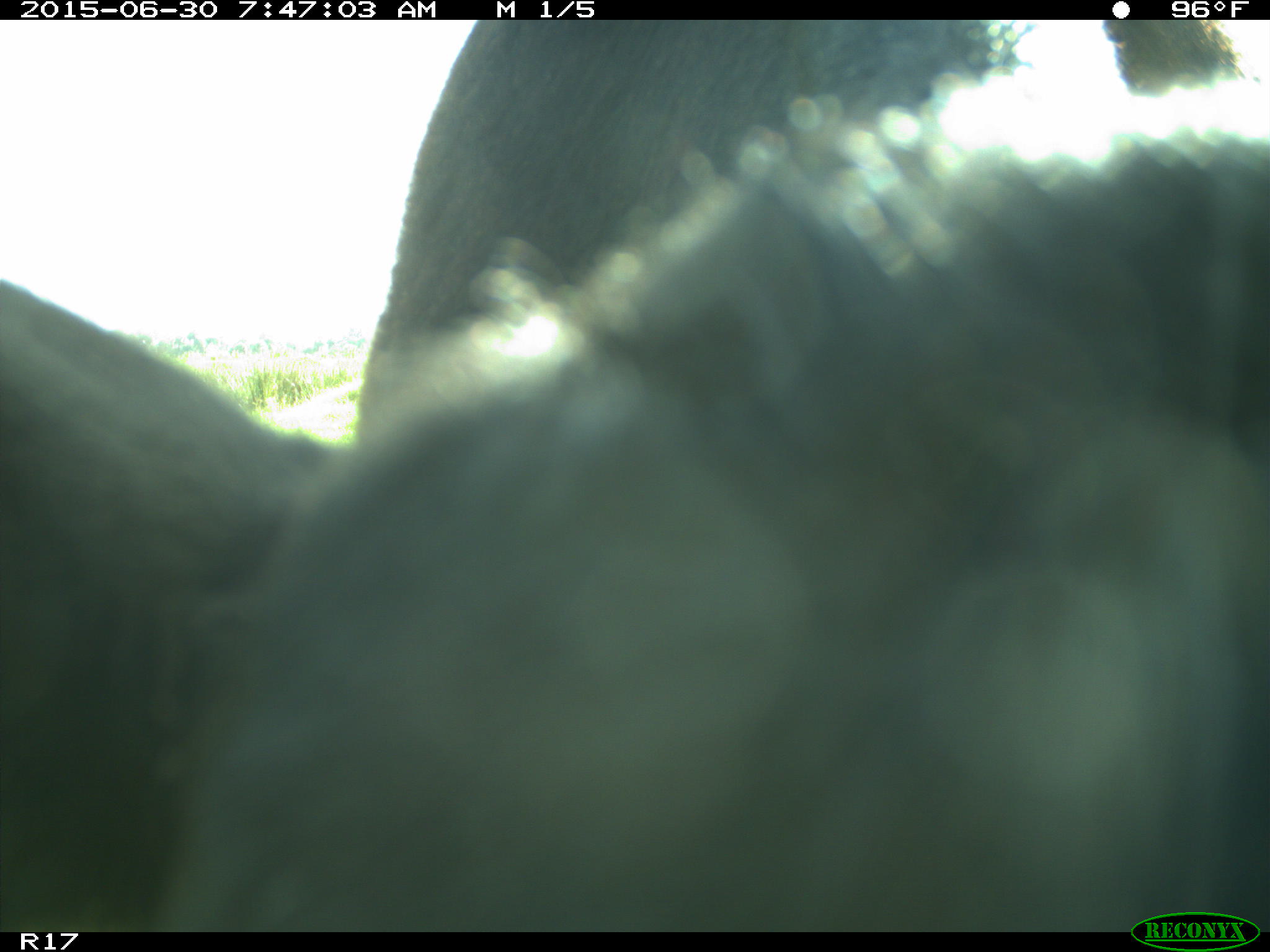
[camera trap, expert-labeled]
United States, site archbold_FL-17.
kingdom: Animalia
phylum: Chordata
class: Mammalia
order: Artiodactyla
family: Bovidae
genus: Bos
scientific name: Bos taurus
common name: domestic cow